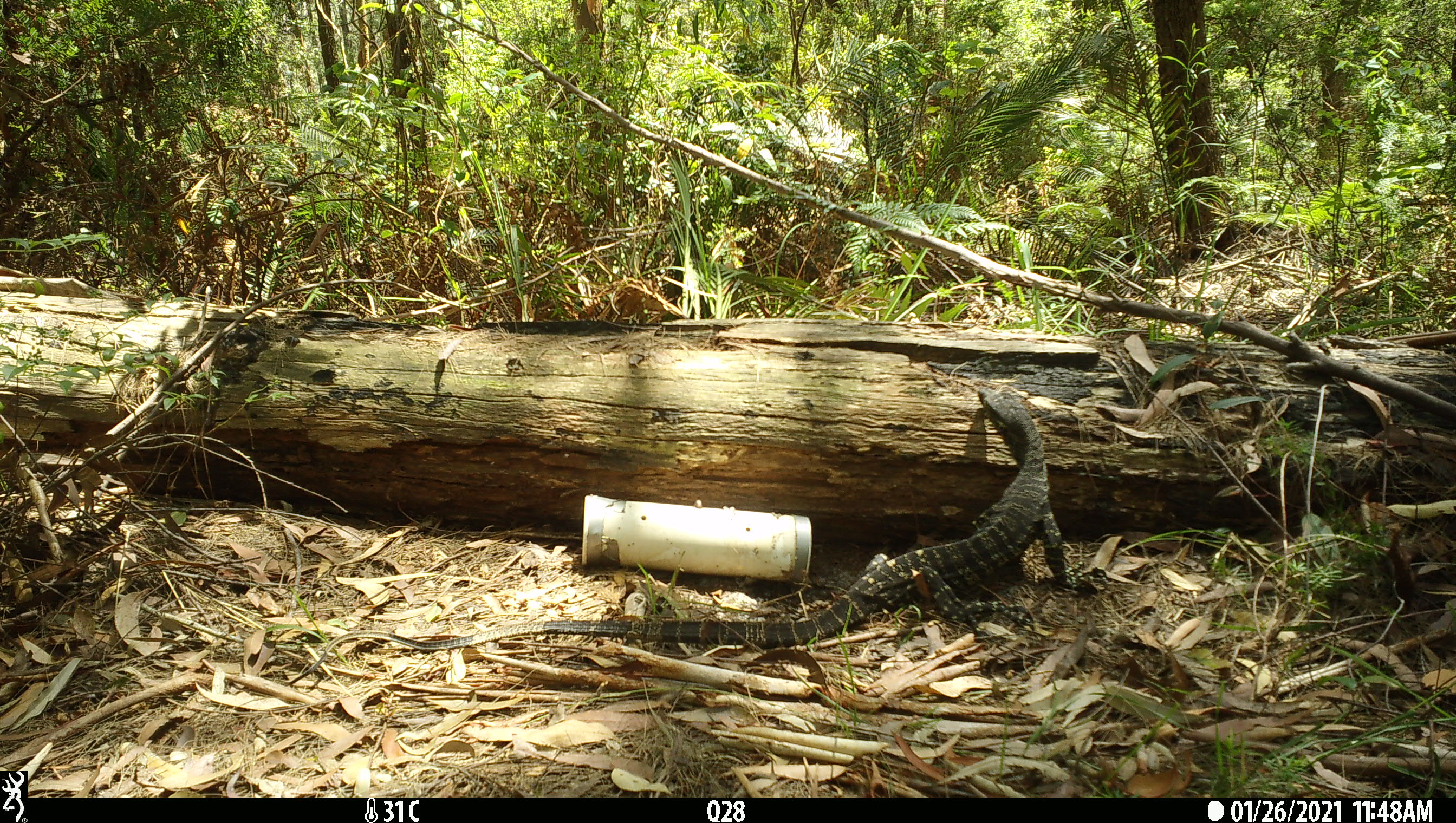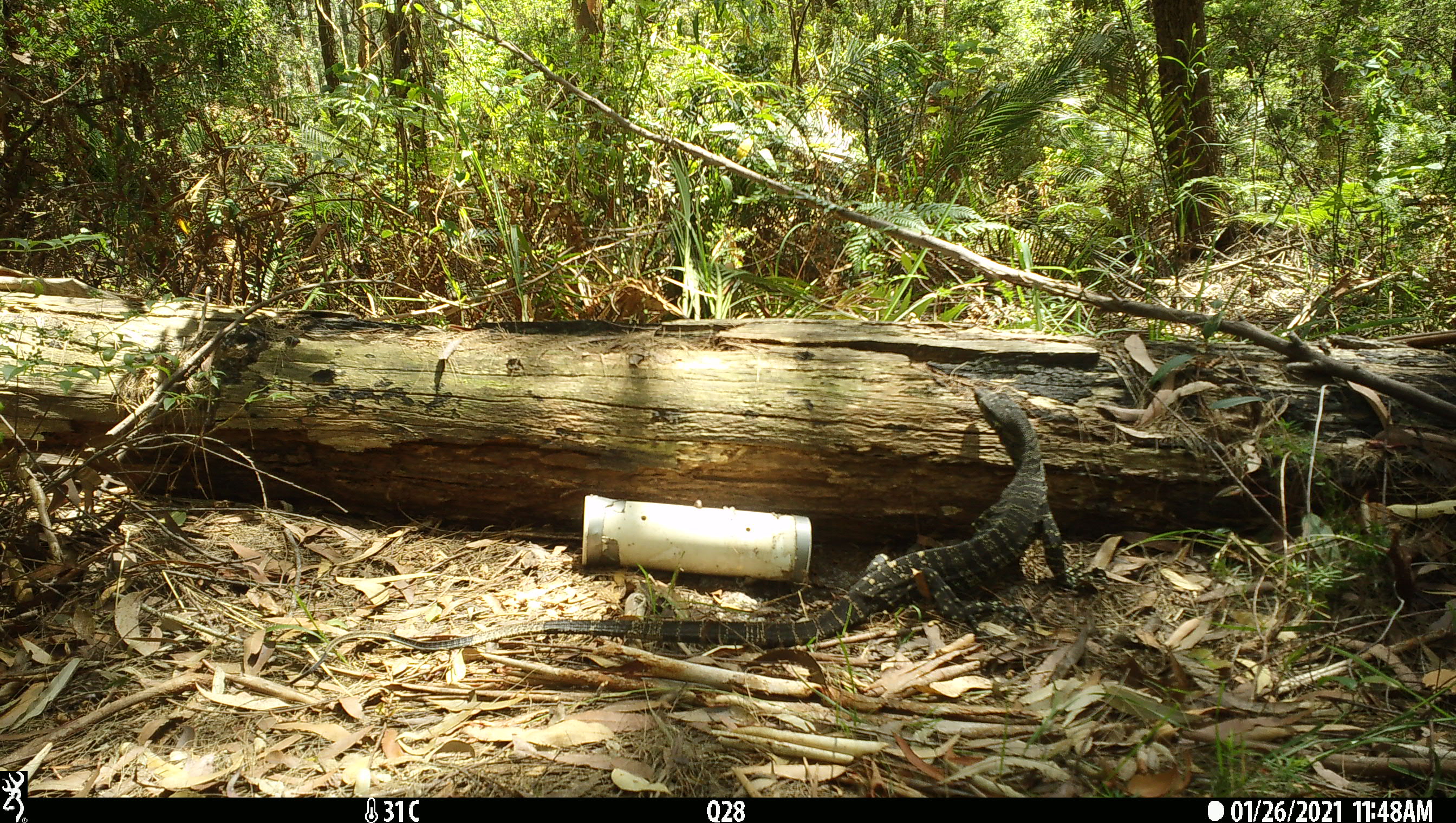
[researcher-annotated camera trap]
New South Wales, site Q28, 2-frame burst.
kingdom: Animalia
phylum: Chordata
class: Reptilia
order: Squamata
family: Varanidae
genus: Varanus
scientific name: Varanus varius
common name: lace monitor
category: goanna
Goanna (lace monitor) (Varanus varius).